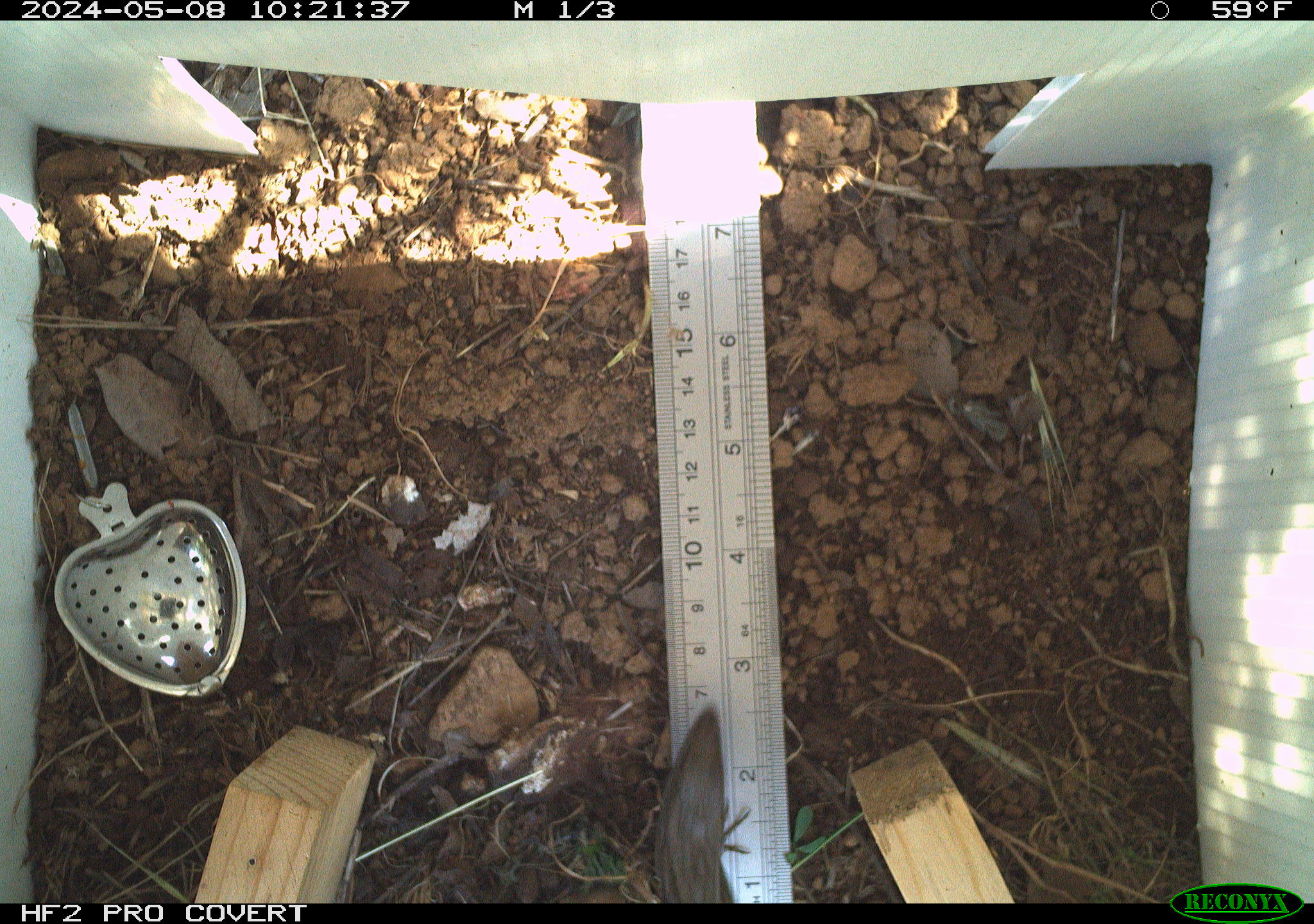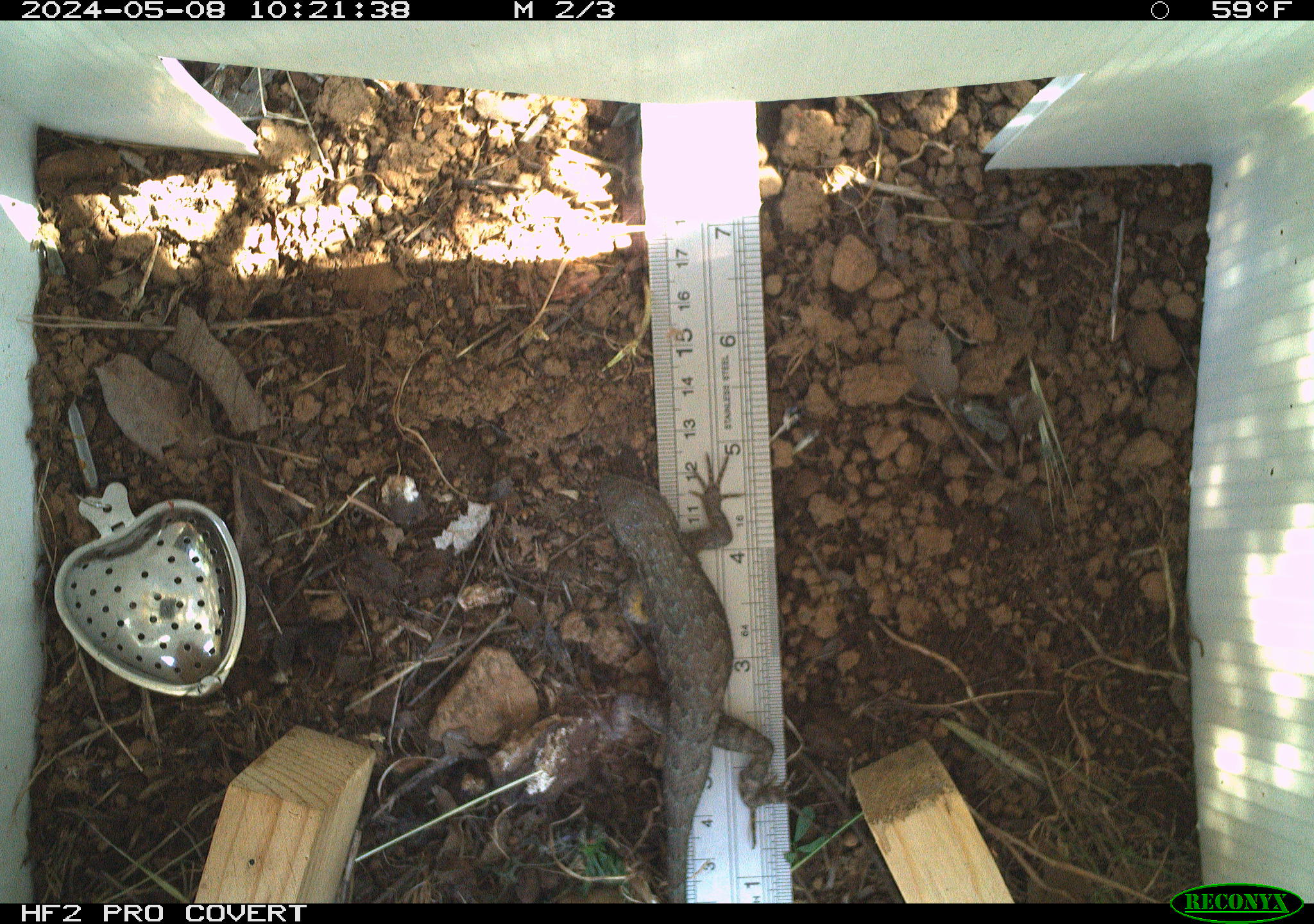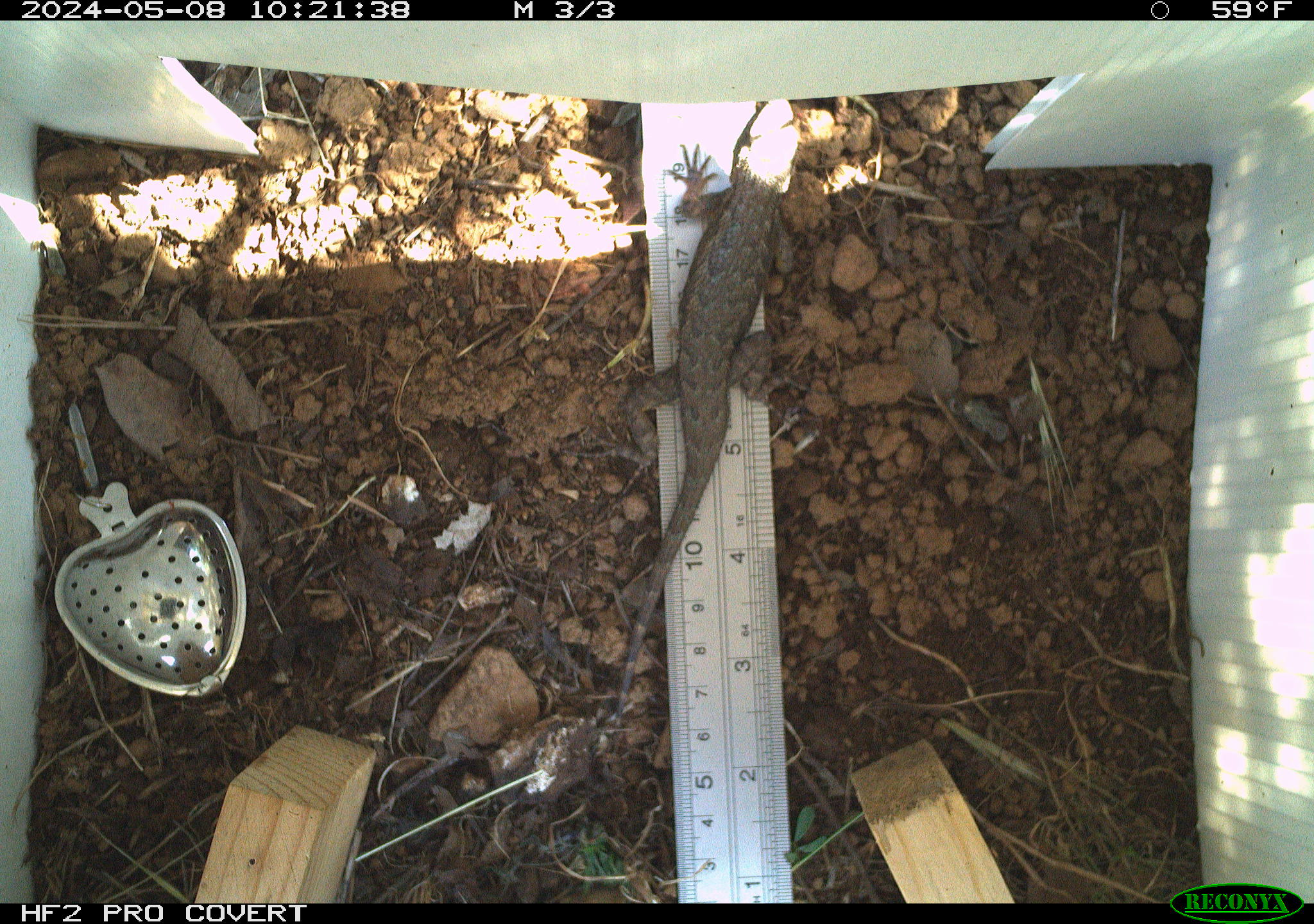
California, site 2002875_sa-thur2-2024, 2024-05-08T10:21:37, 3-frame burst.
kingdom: Animalia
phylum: Chordata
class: Reptilia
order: Squamata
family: Phrynosomatidae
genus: Sceloporus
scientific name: Sceloporus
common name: spiny lizards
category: sceloporus species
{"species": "sceloporus species (spiny lizards) (Sceloporus)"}